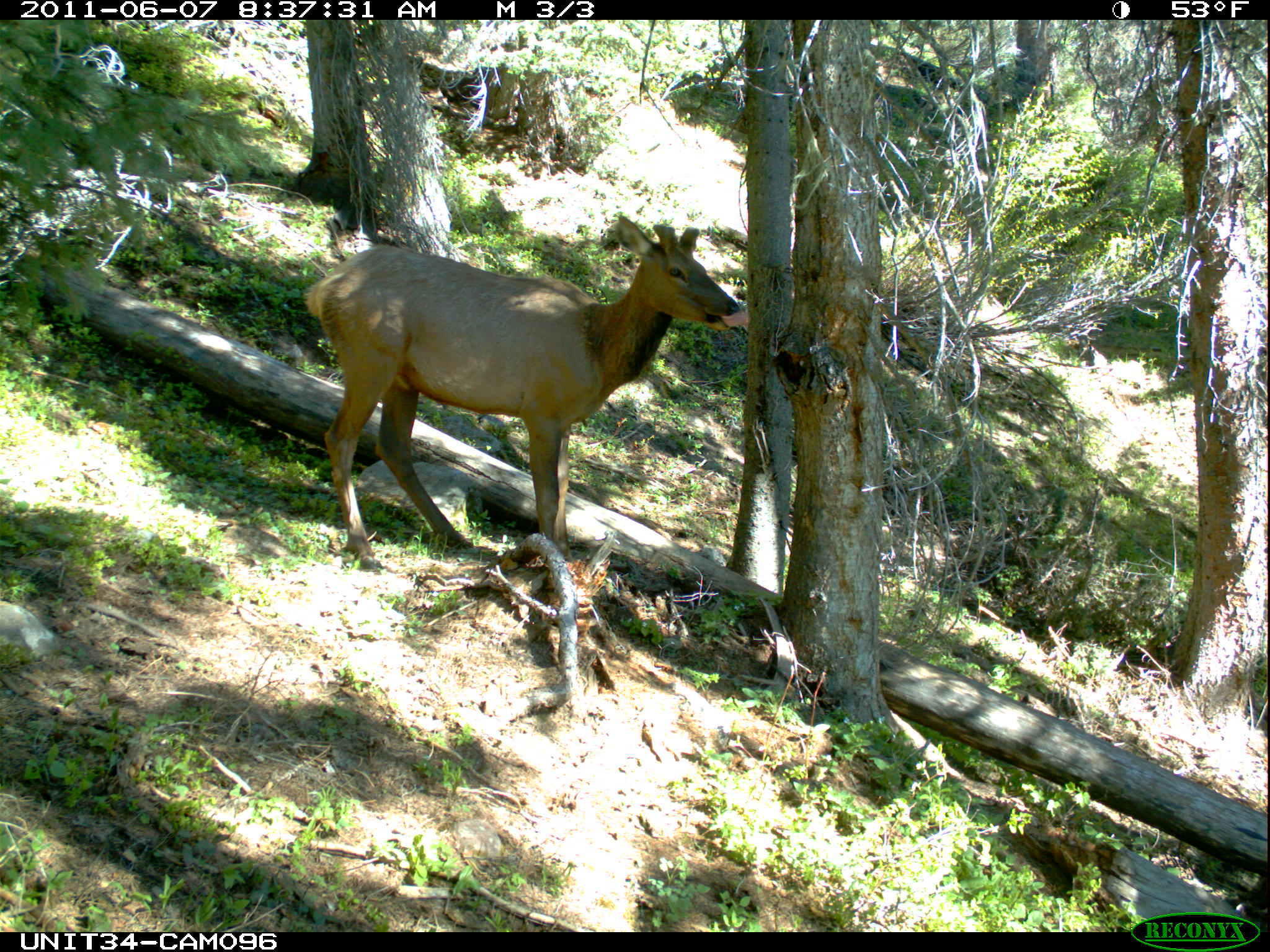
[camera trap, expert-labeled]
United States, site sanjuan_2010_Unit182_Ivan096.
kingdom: Animalia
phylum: Chordata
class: Mammalia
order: Artiodactyla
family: Cervidae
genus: Cervus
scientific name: Cervus elaphus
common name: red deer